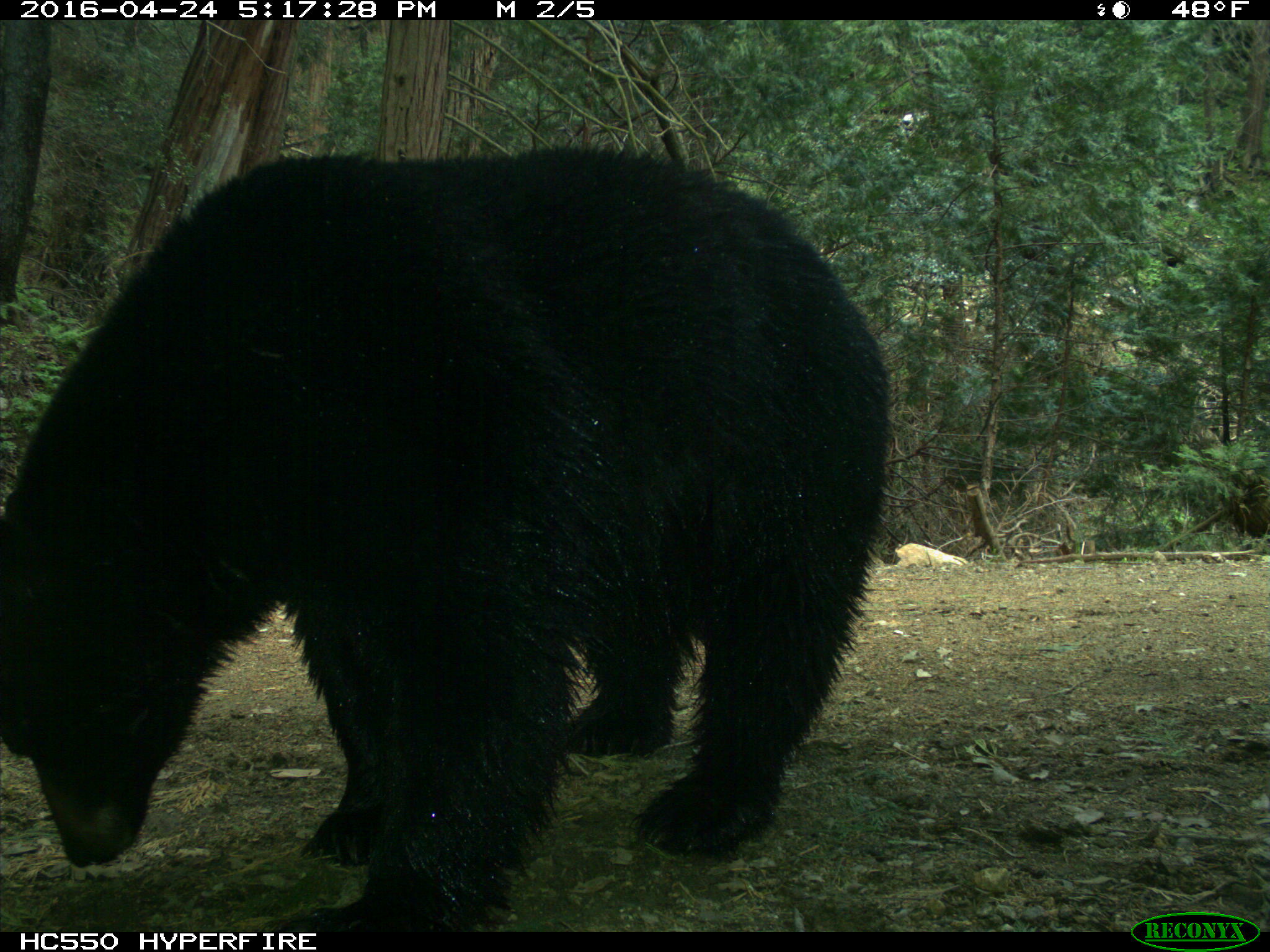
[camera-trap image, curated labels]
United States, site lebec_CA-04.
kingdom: Animalia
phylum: Chordata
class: Mammalia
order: Carnivora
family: Ursidae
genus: Ursus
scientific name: Ursus americanus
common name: american black bear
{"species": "Ursus americanus (american black bear)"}